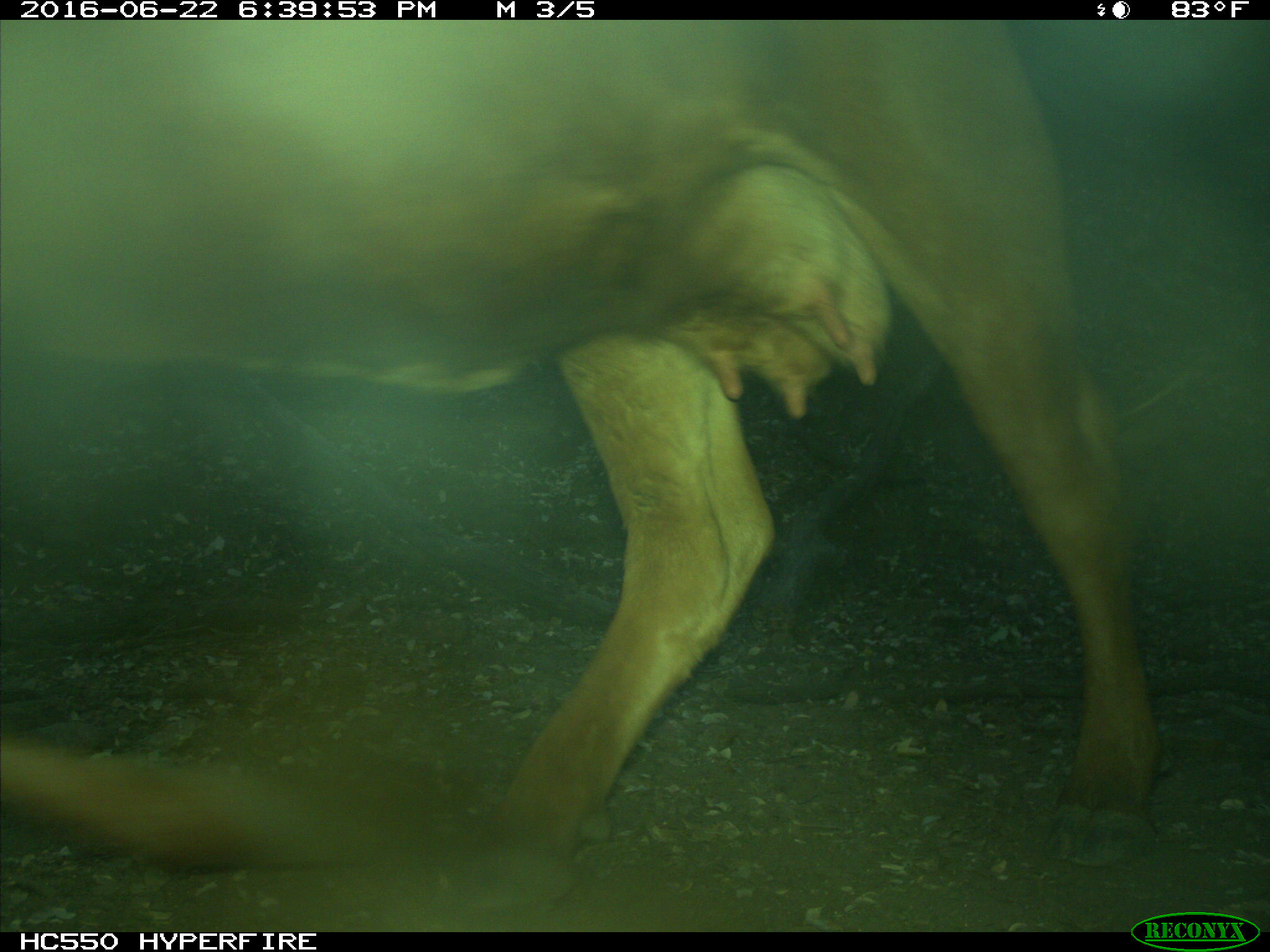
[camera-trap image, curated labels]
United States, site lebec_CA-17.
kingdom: Animalia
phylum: Chordata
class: Mammalia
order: Artiodactyla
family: Bovidae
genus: Bos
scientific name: Bos taurus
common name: domestic cow